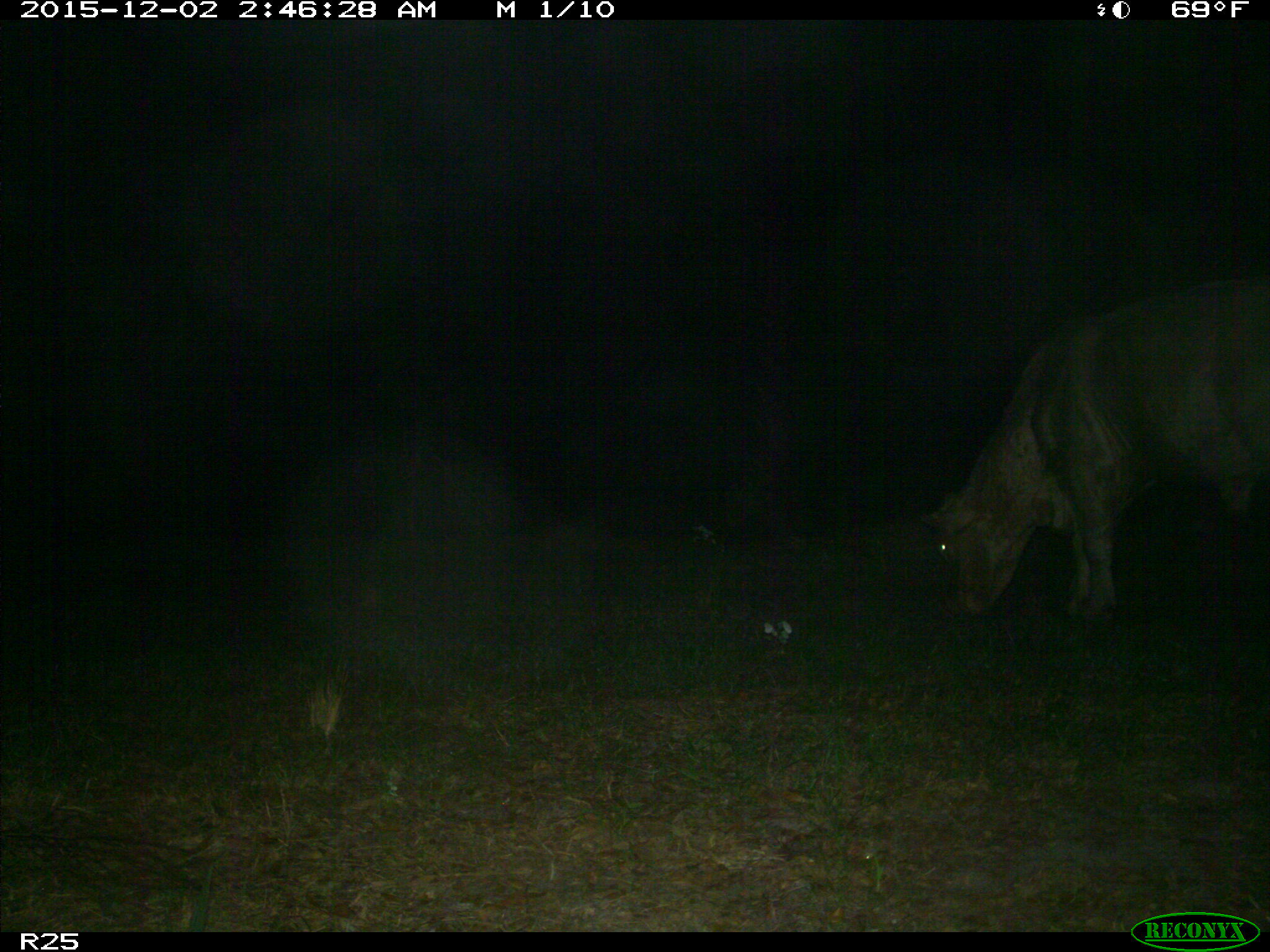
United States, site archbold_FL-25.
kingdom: Animalia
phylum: Chordata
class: Mammalia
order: Artiodactyla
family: Bovidae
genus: Bos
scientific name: Bos taurus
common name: domestic cow